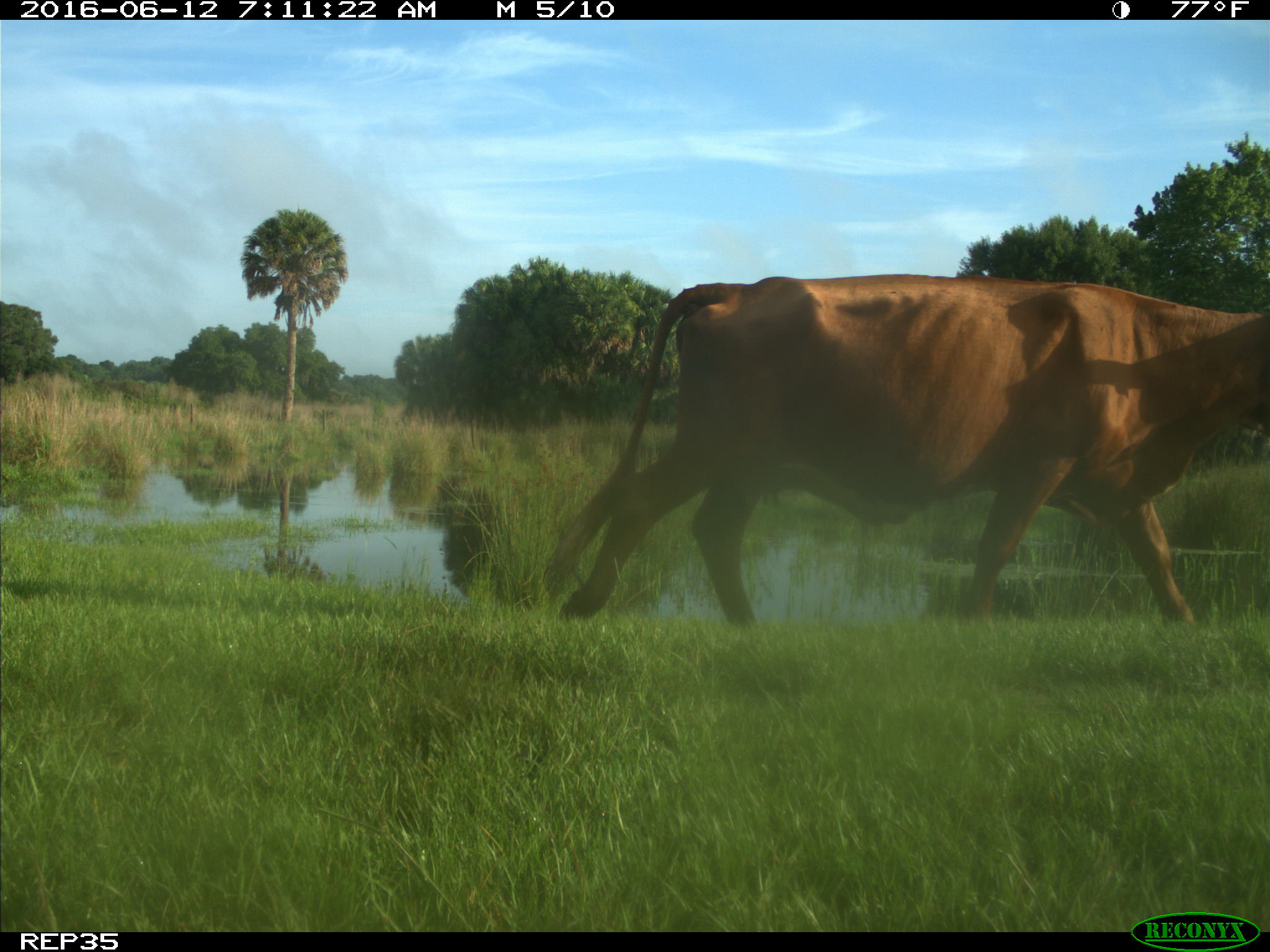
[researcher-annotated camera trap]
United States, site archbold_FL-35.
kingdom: Animalia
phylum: Chordata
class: Mammalia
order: Artiodactyla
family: Bovidae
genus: Bos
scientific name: Bos taurus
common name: domestic cow